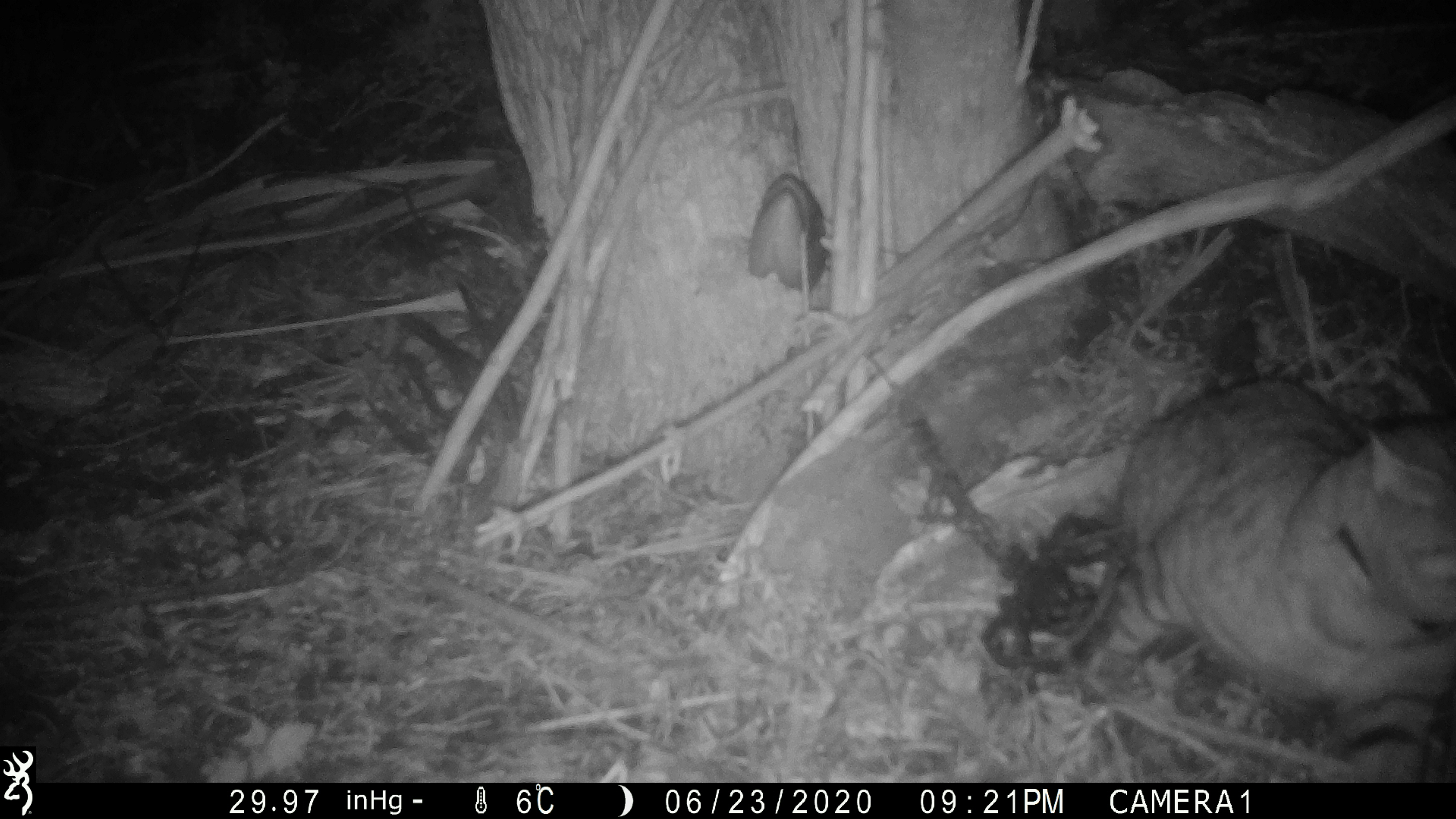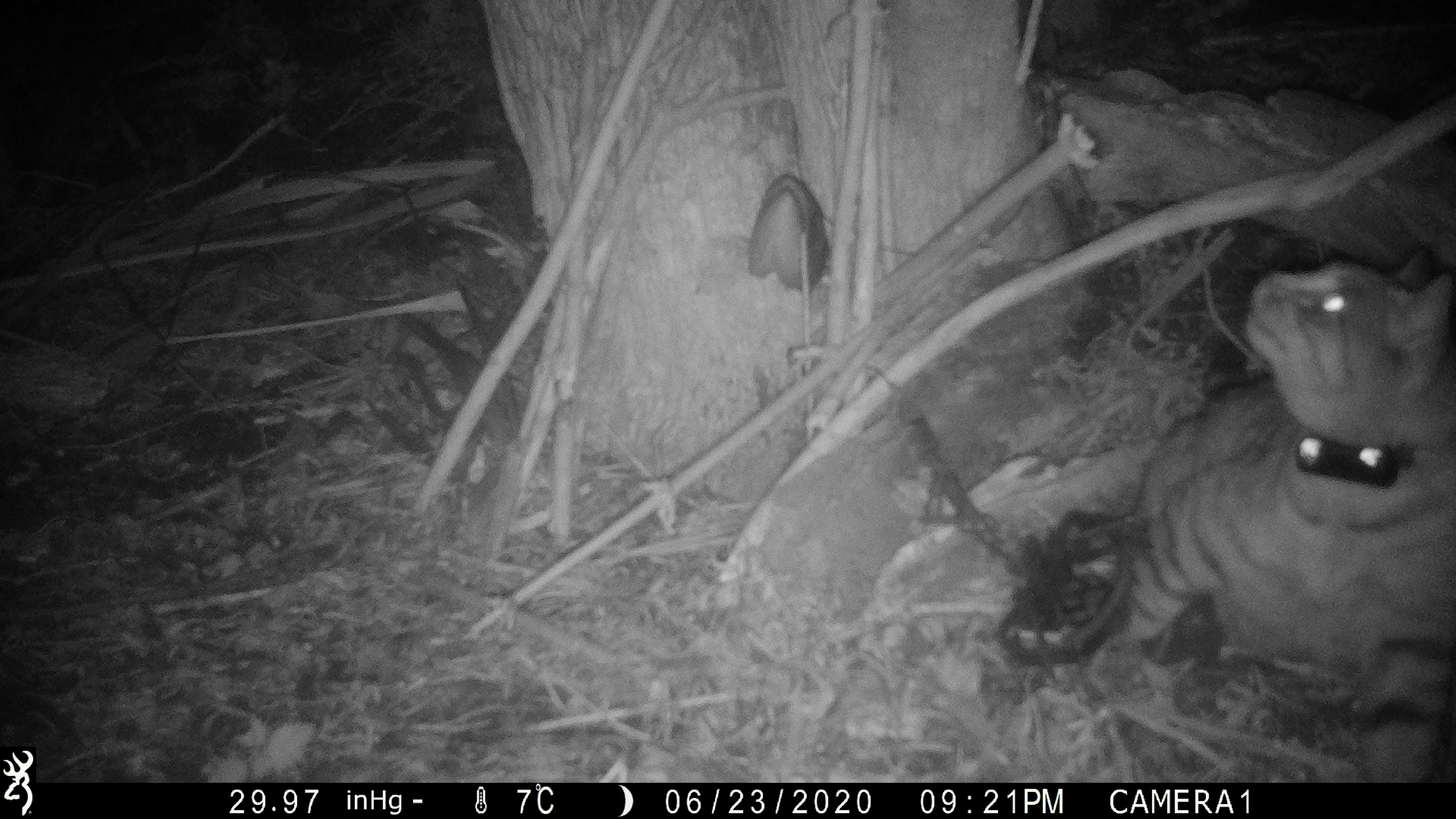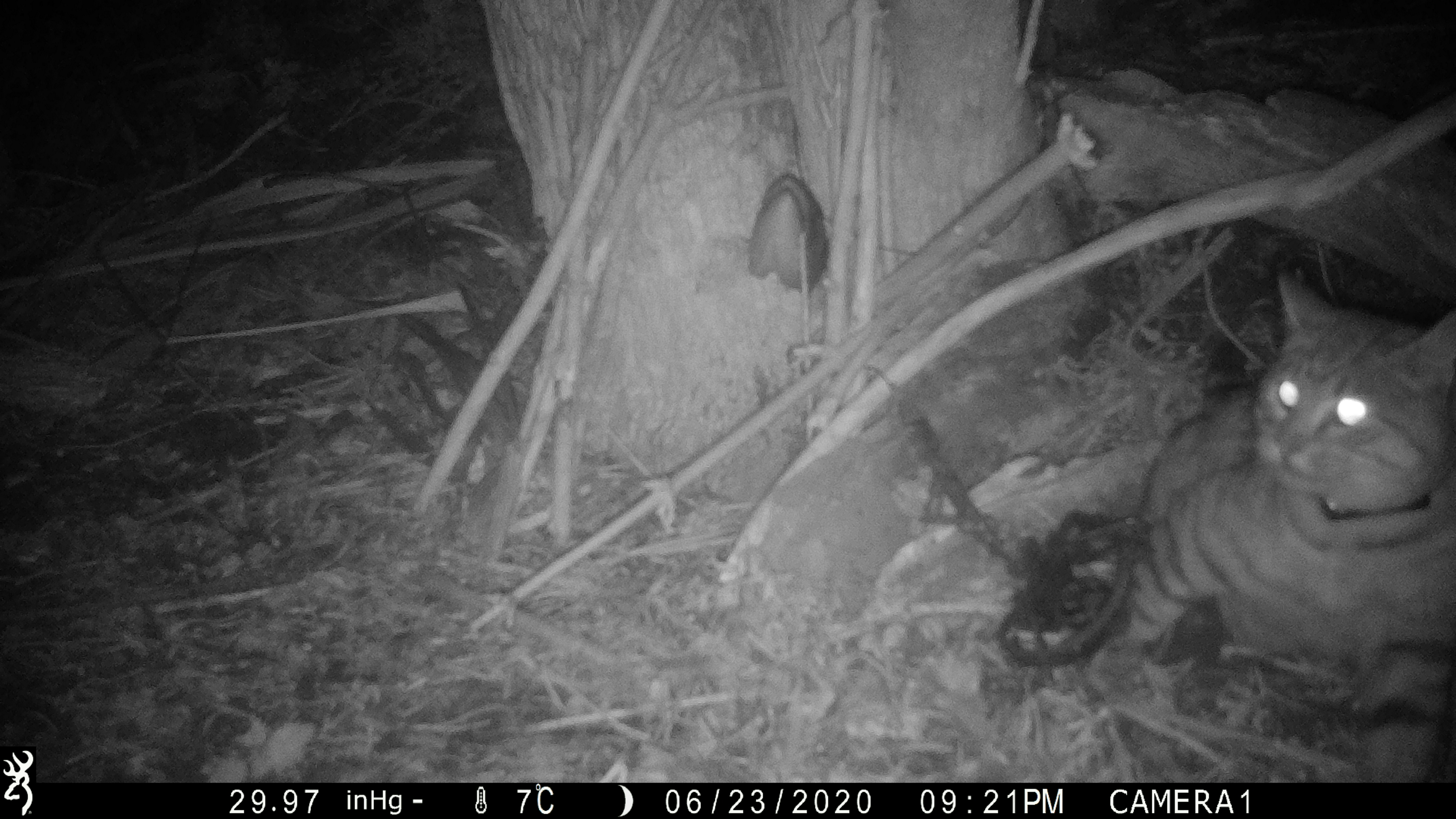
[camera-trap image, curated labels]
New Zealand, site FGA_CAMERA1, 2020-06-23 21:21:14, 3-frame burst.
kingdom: Animalia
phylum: Chordata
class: Mammalia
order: Carnivora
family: Felidae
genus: Felis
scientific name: Felis catus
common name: domestic cat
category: cat